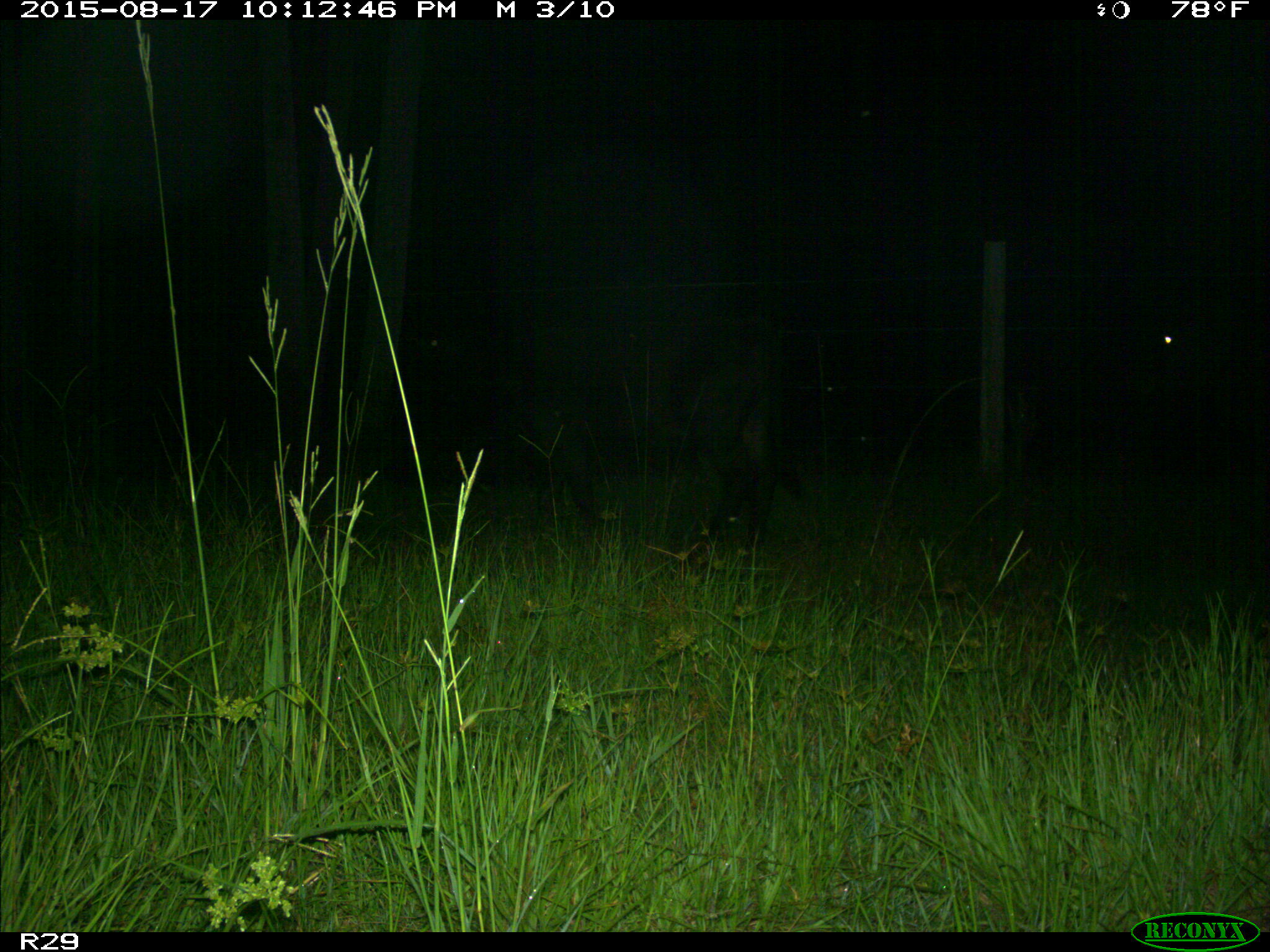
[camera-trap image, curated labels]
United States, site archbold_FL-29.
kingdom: Animalia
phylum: Chordata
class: Mammalia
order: Artiodactyla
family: Bovidae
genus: Bos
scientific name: Bos taurus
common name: domestic cow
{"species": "Bos taurus (domestic cow)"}